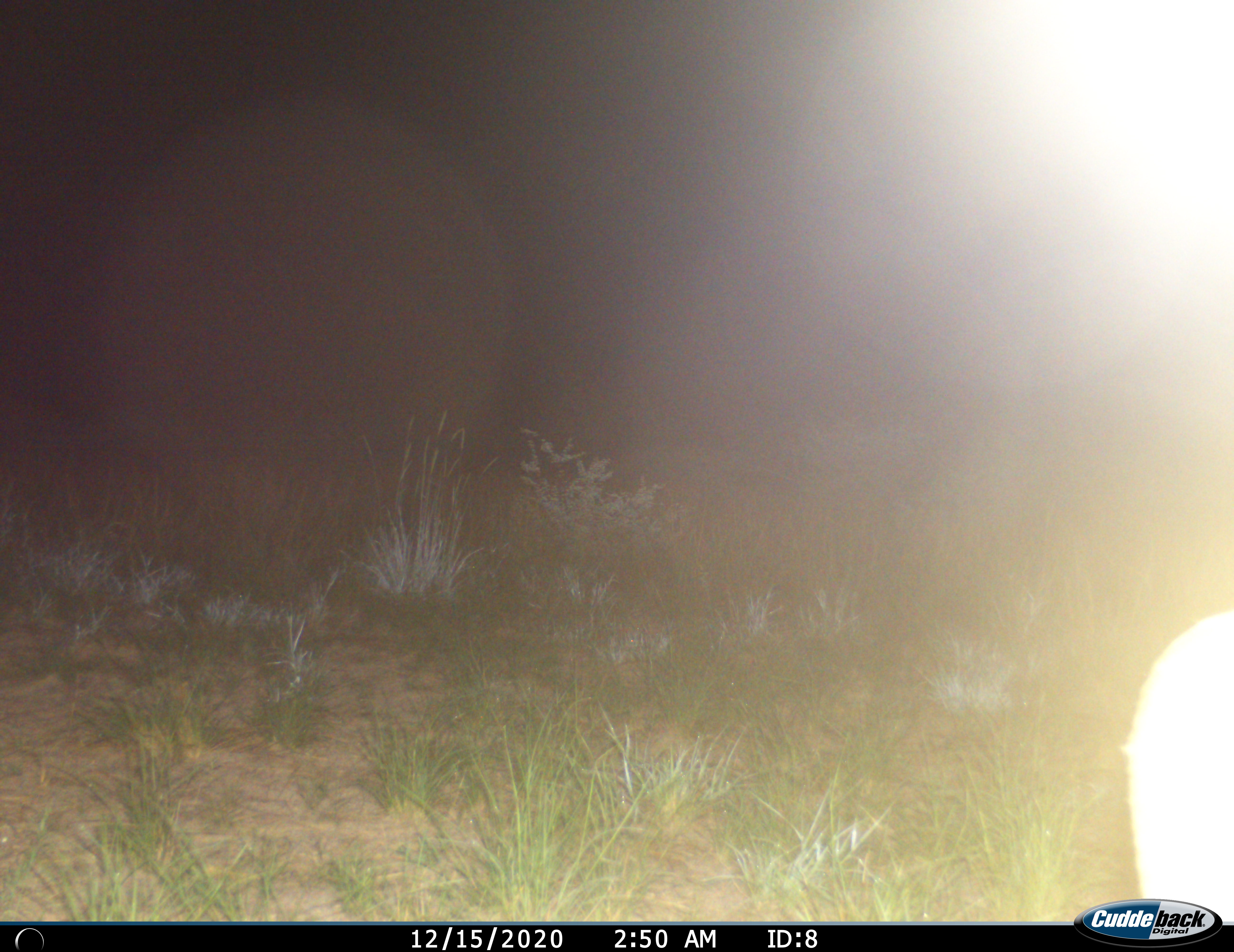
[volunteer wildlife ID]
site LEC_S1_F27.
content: unidentified animal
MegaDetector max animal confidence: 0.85